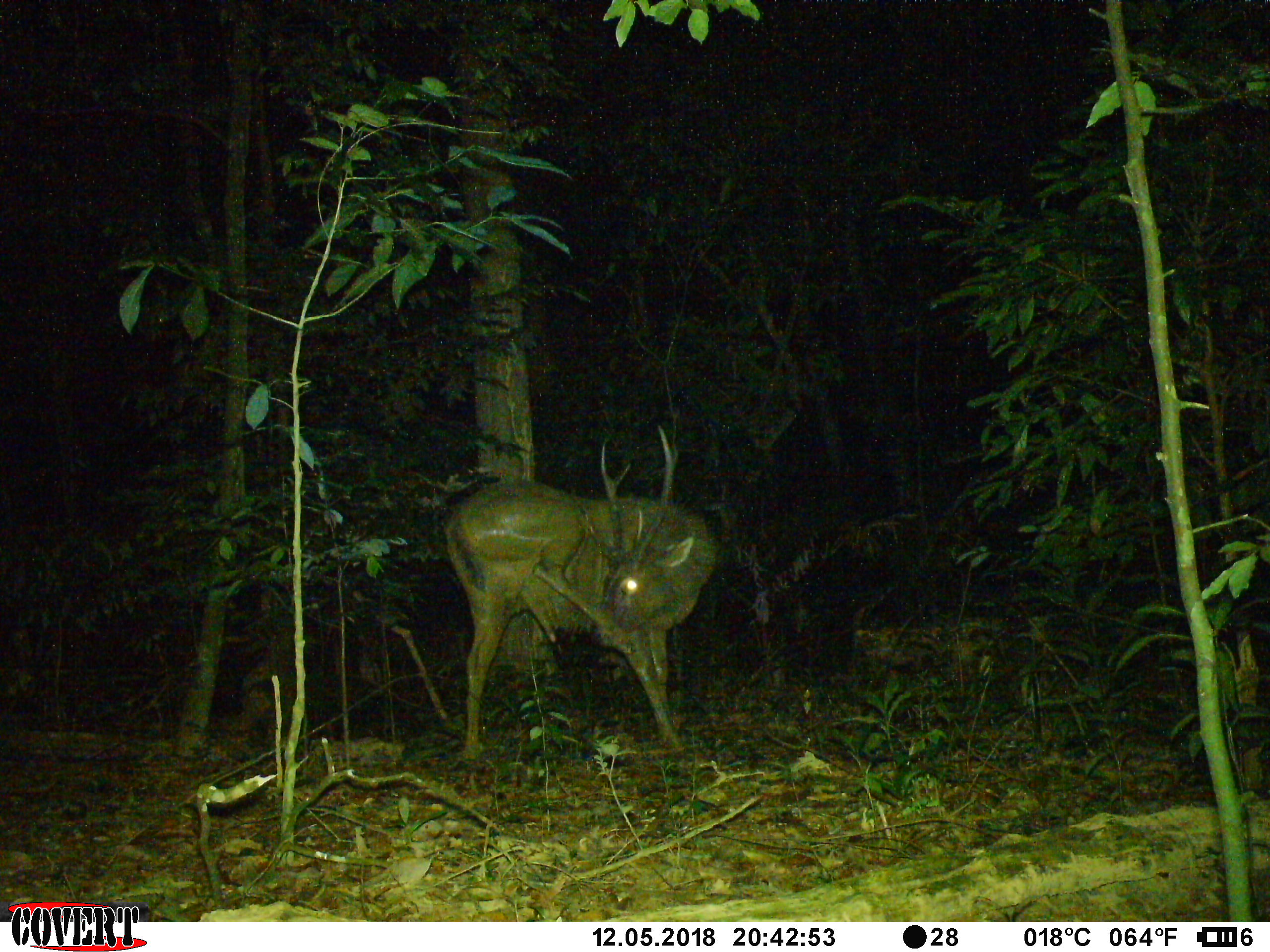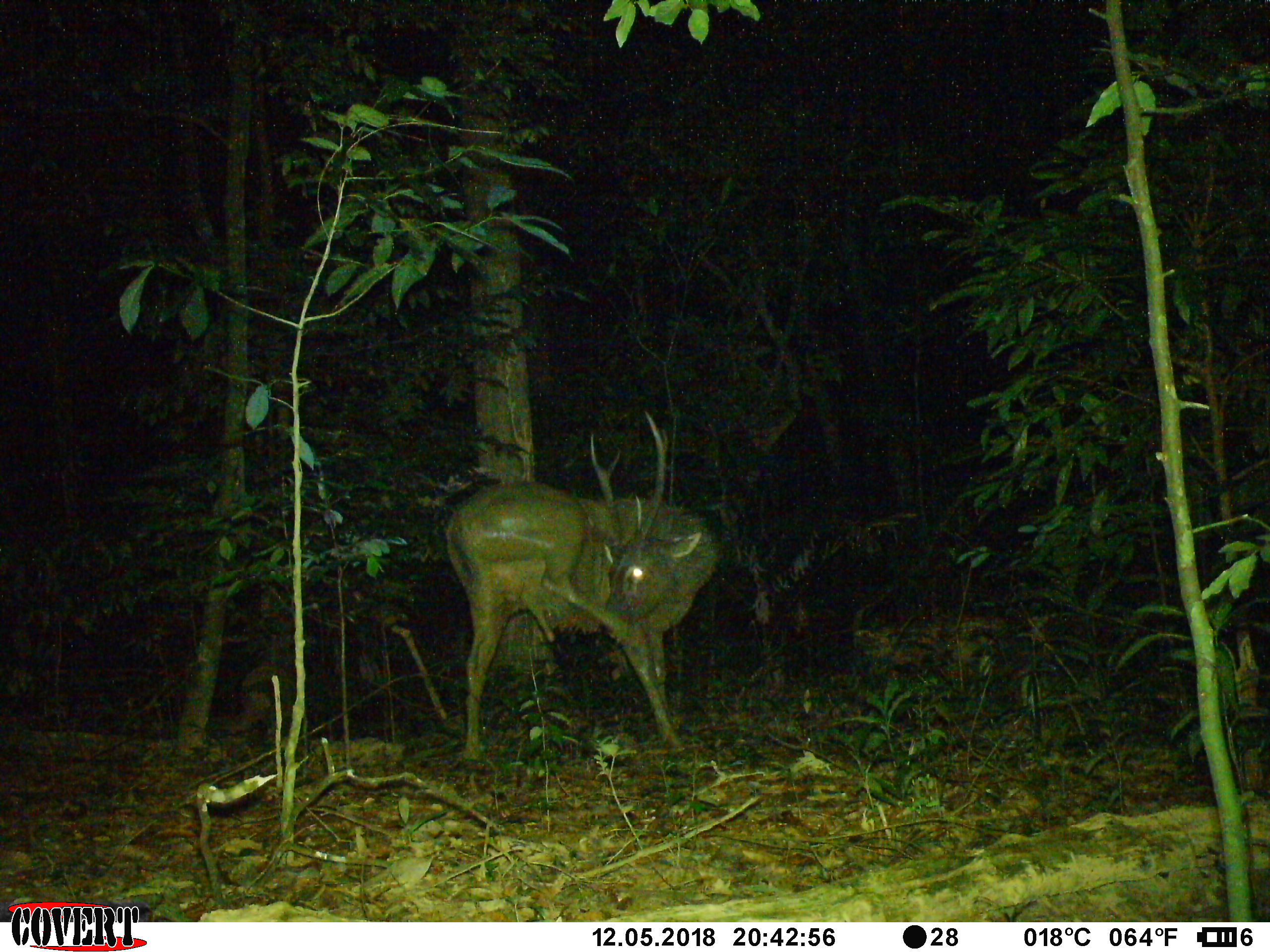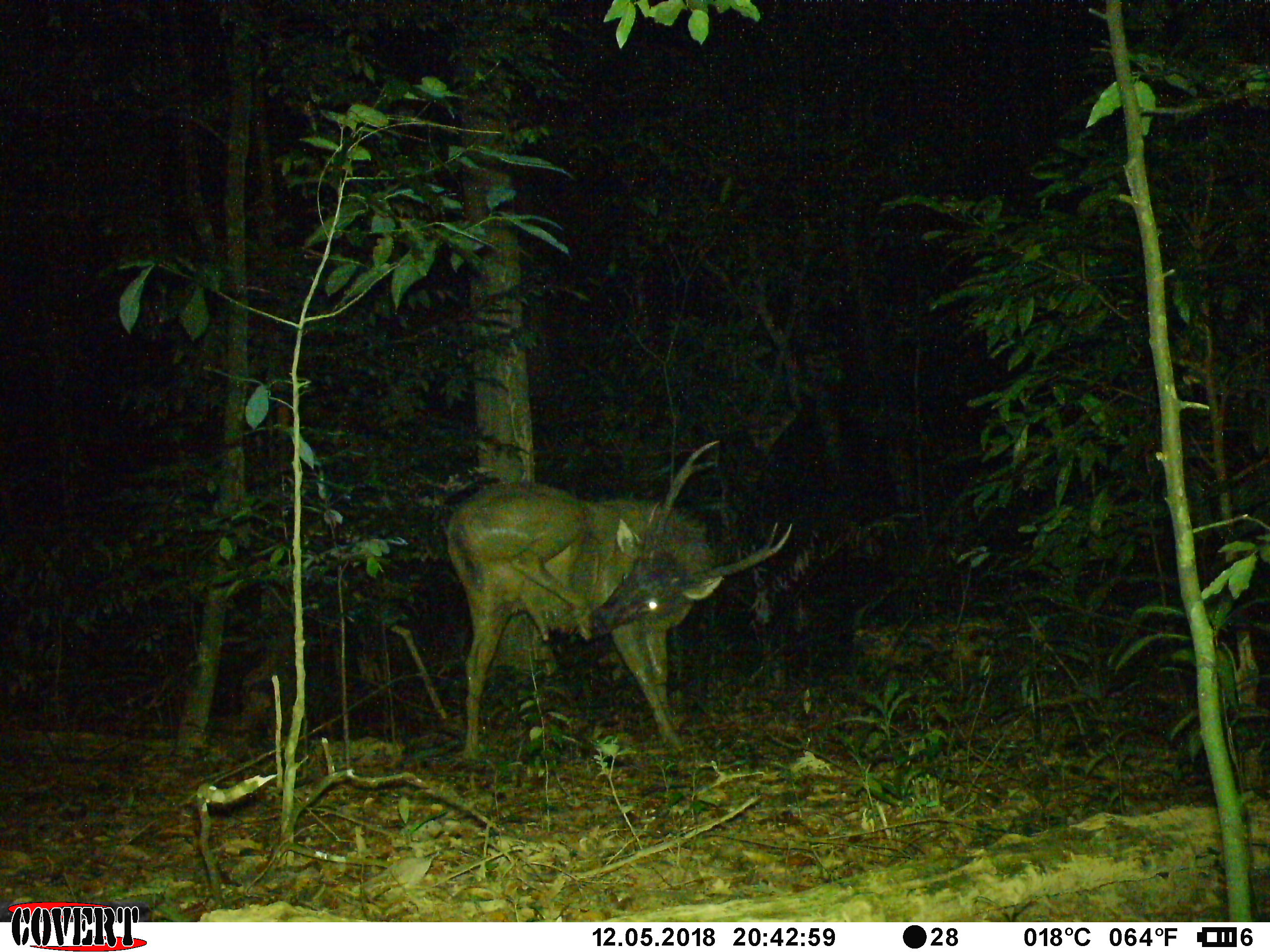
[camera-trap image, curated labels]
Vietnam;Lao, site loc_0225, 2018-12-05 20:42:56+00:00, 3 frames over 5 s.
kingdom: Animalia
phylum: Chordata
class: Mammalia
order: Artiodactyla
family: Cervidae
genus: Rusa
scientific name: Rusa unicolor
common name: sambar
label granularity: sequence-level